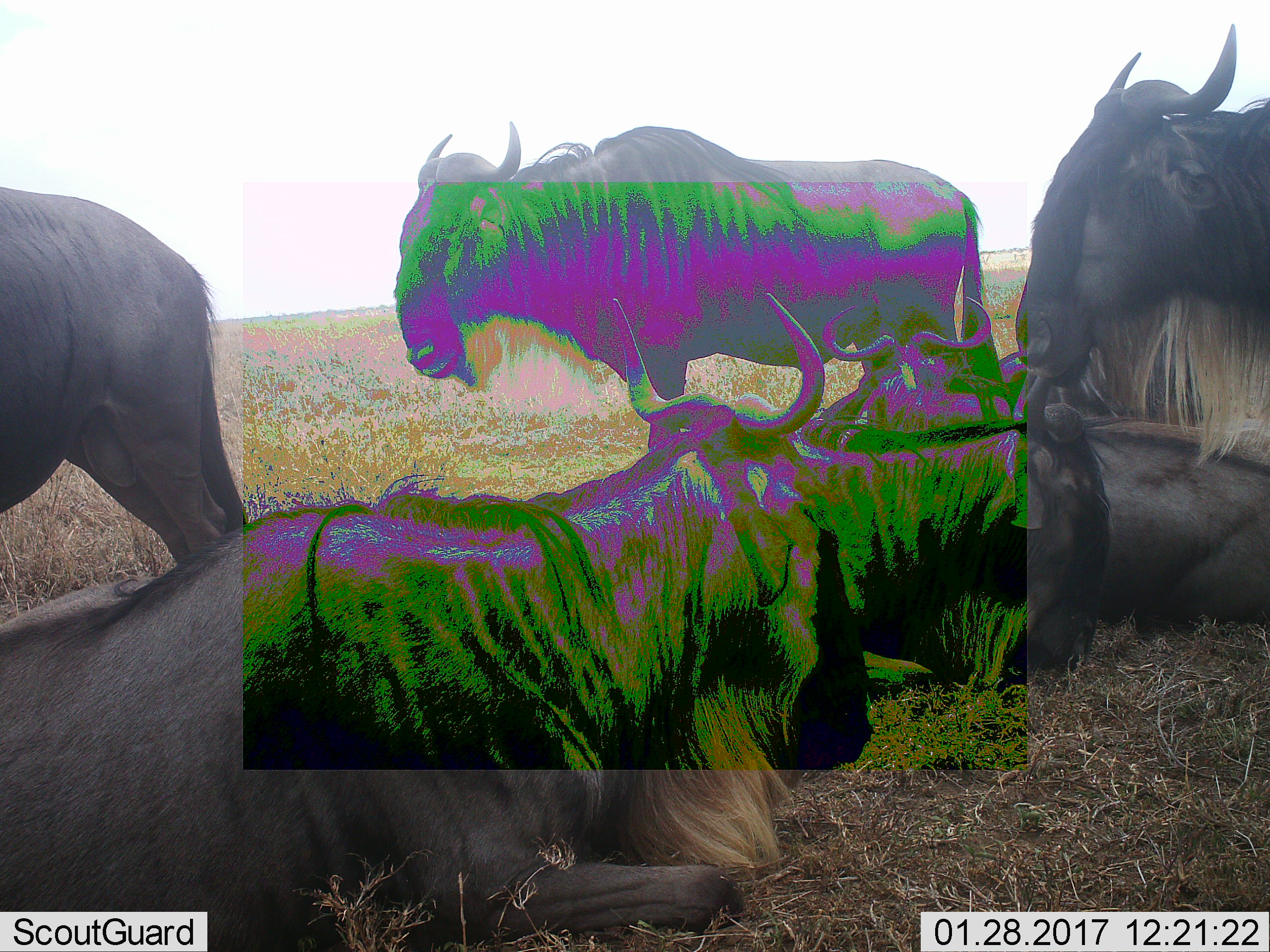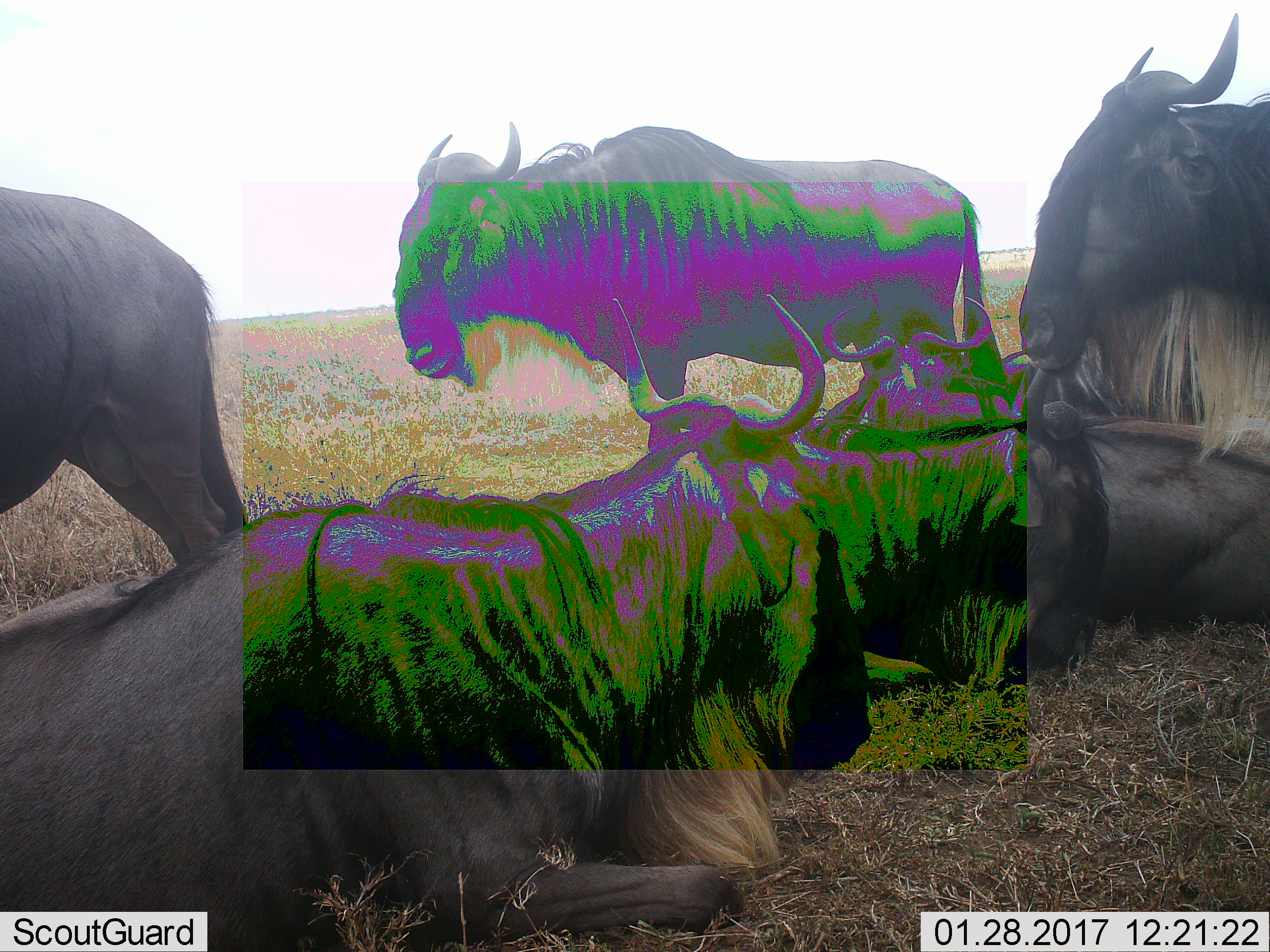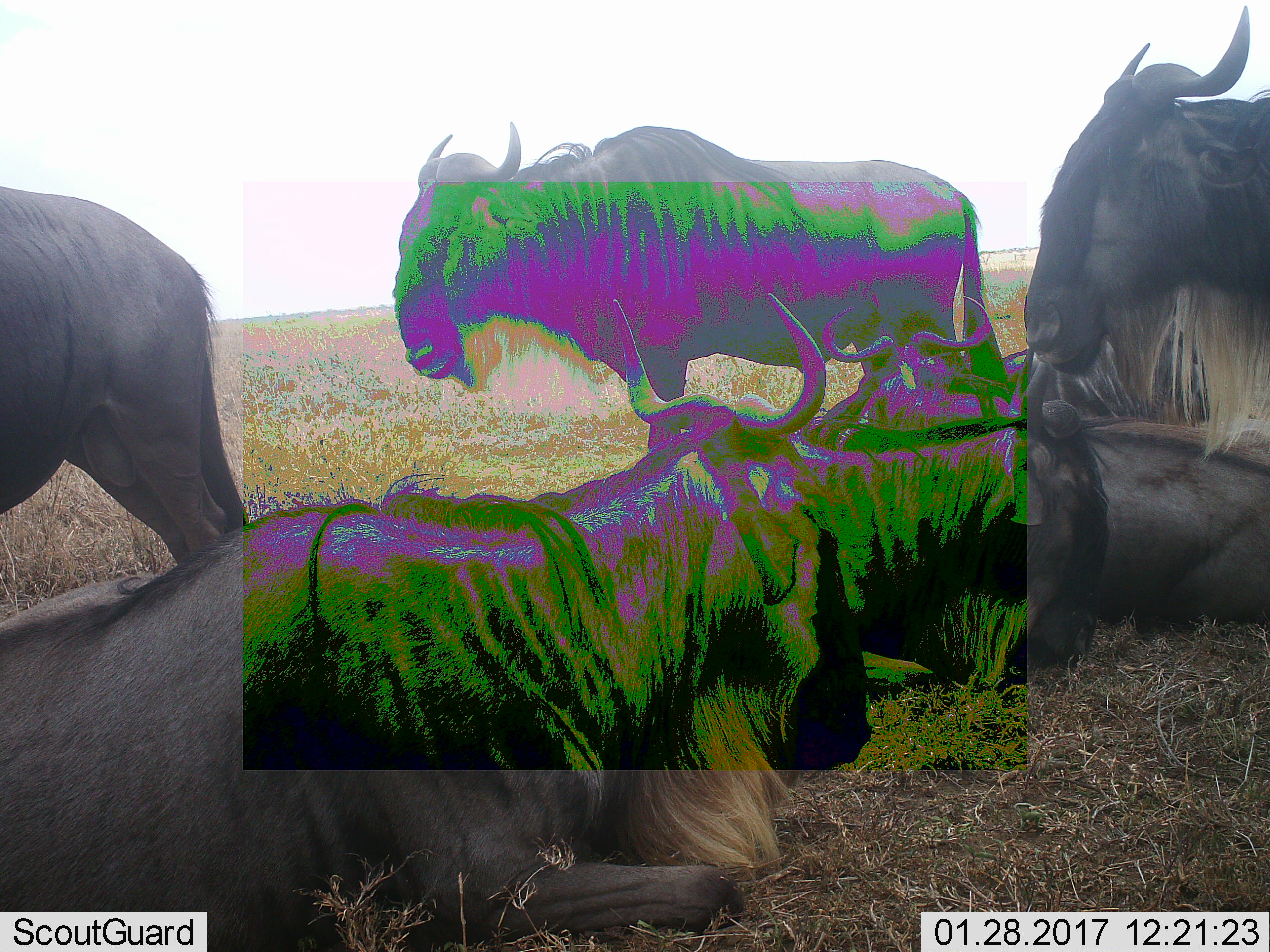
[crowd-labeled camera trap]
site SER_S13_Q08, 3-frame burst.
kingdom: Animalia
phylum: Chordata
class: Mammalia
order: Artiodactyla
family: Bovidae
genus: Connochaetes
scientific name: Connochaetes taurinus taurinus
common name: blue wildebeest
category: wildebeestblue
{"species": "wildebeestblue (blue wildebeest) (Connochaetes taurinus taurinus)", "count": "6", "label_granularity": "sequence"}